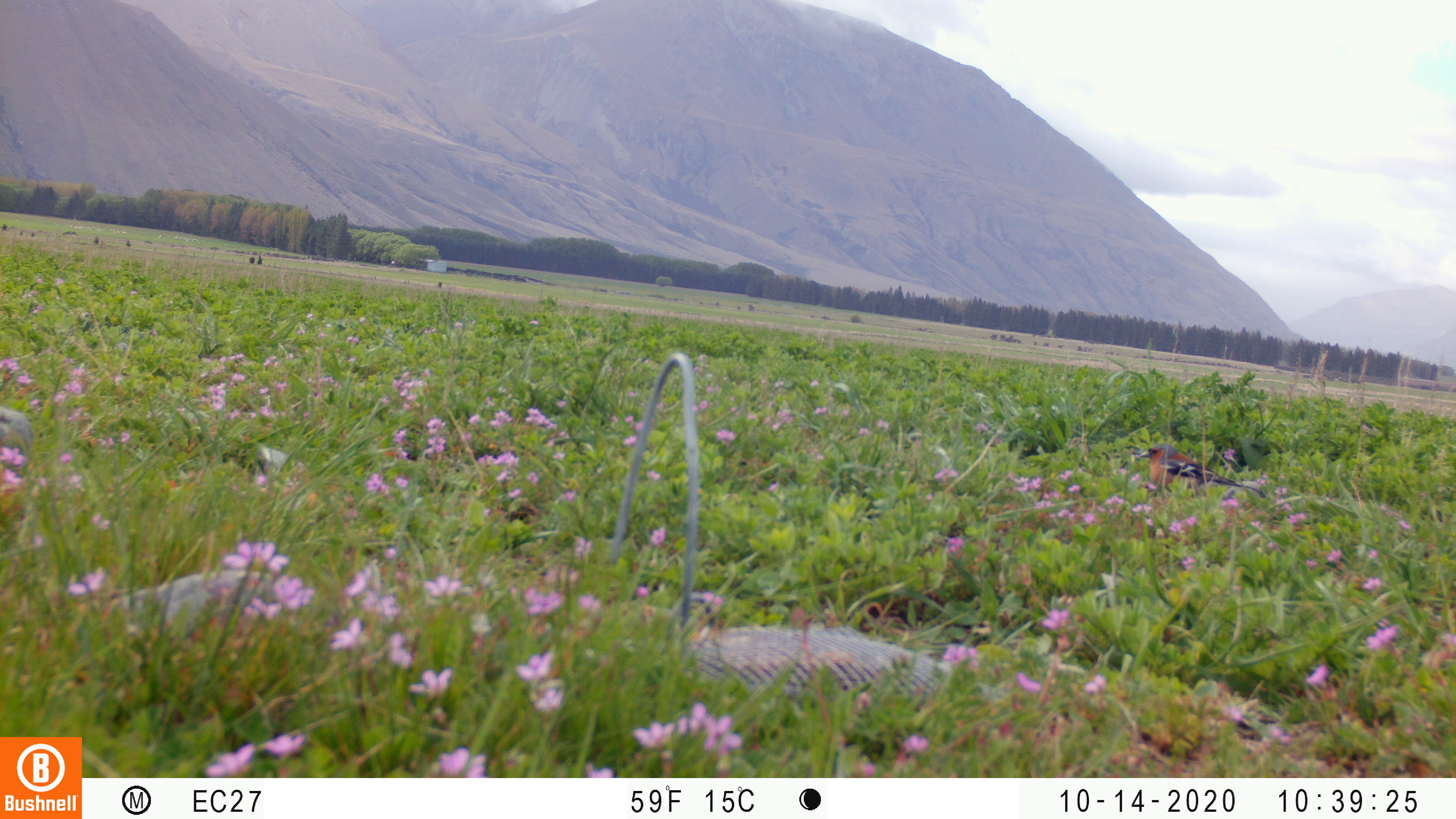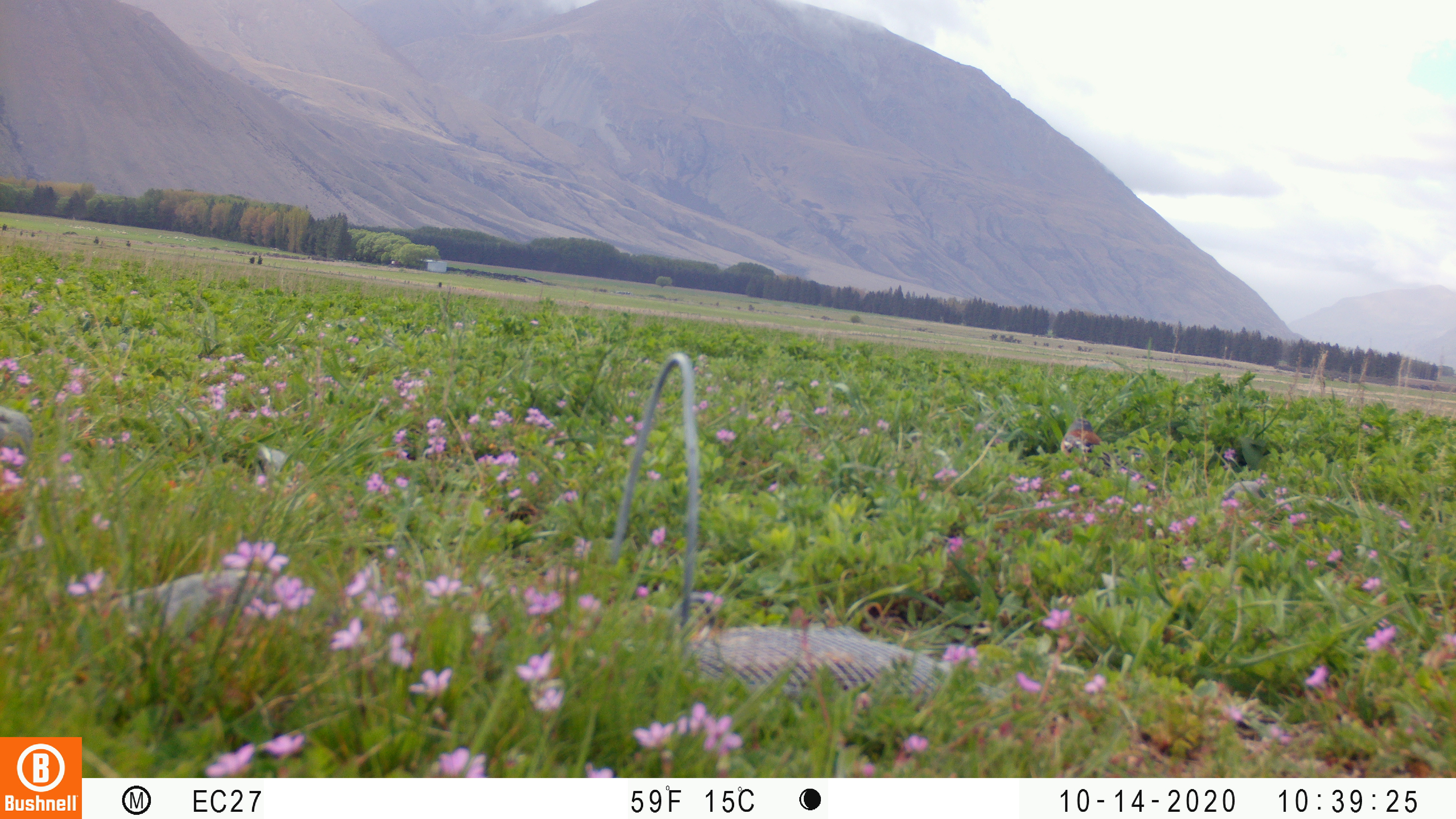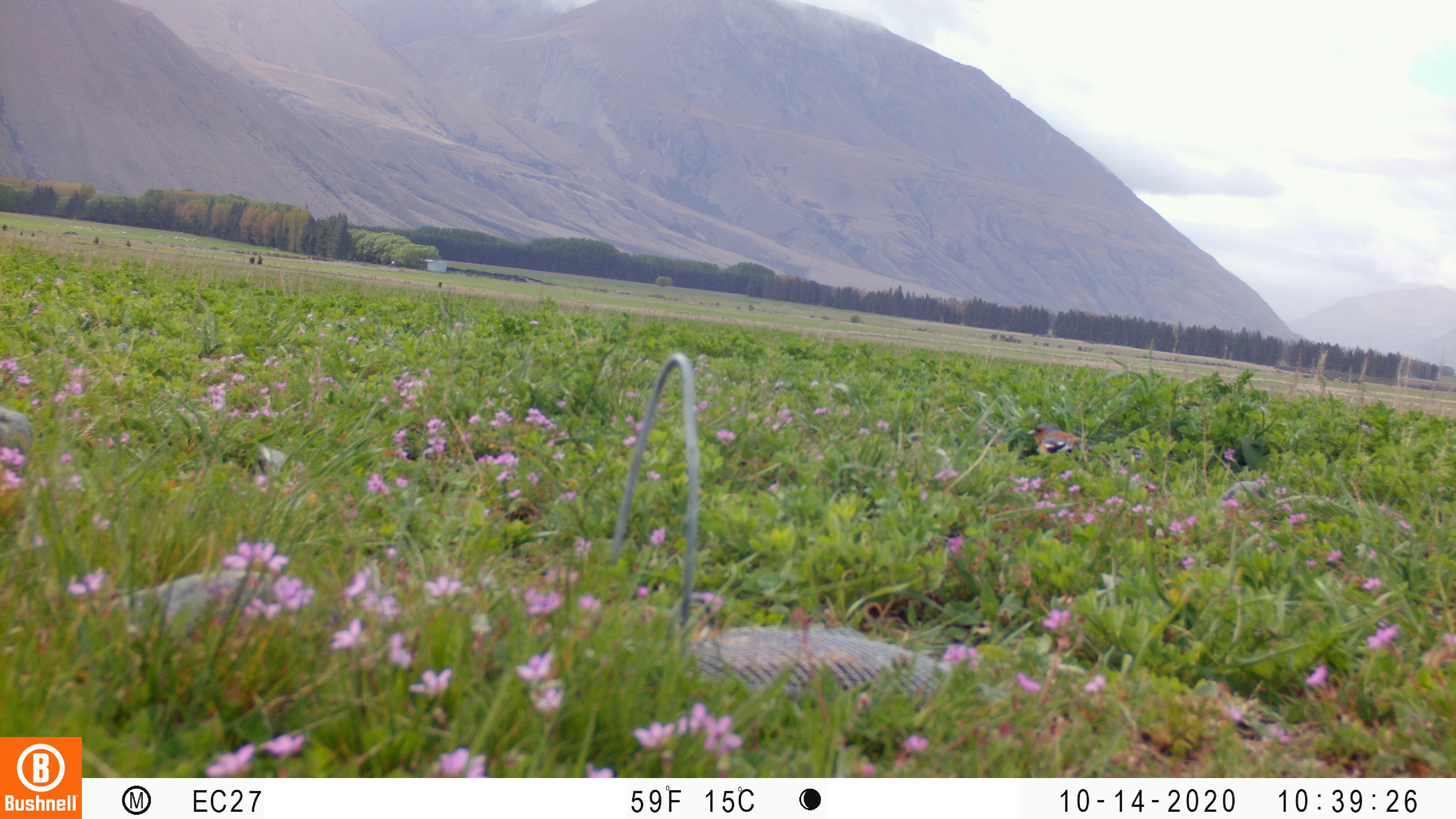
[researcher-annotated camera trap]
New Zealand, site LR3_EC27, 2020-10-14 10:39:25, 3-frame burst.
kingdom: Animalia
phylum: Chordata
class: Aves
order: Passeriformes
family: Fringillidae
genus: Fringilla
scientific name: Fringilla coelebs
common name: common chaffinch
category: chaffinch